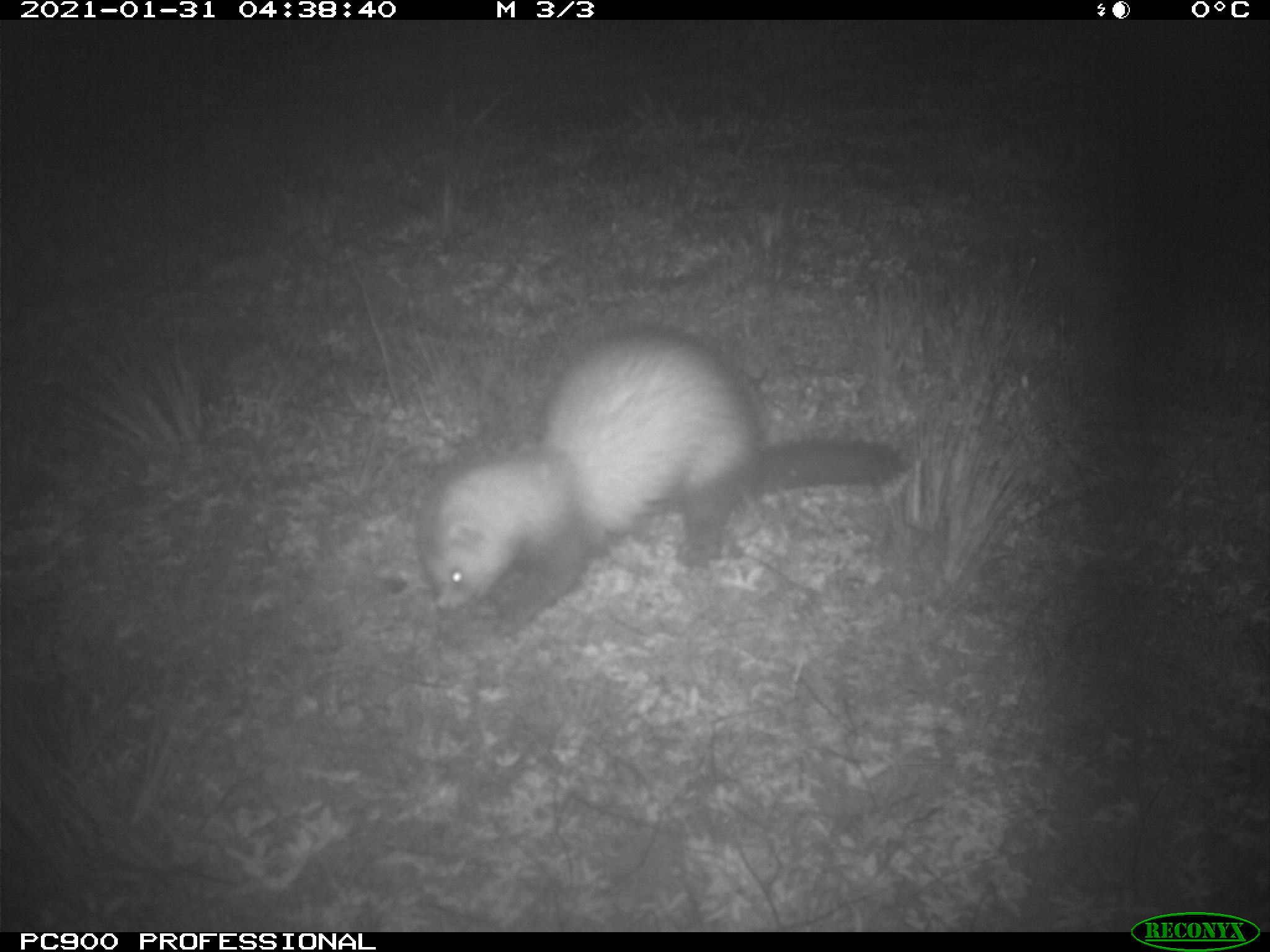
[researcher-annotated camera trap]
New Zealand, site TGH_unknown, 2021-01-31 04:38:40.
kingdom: Animalia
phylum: Chordata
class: Mammalia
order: Carnivora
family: Mustelidae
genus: Mustela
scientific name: Mustela furo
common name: ferret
Ferret (Mustela furo).